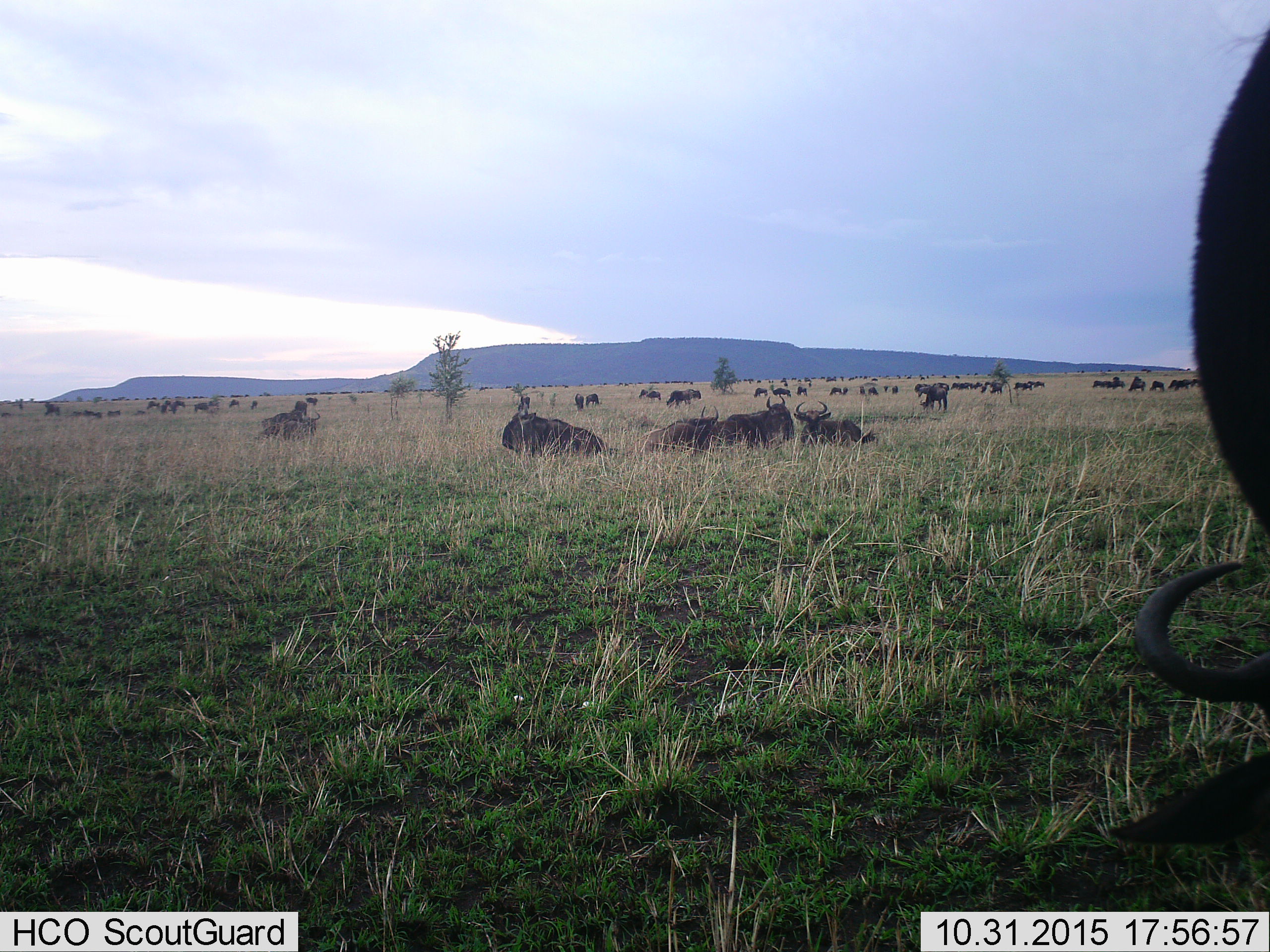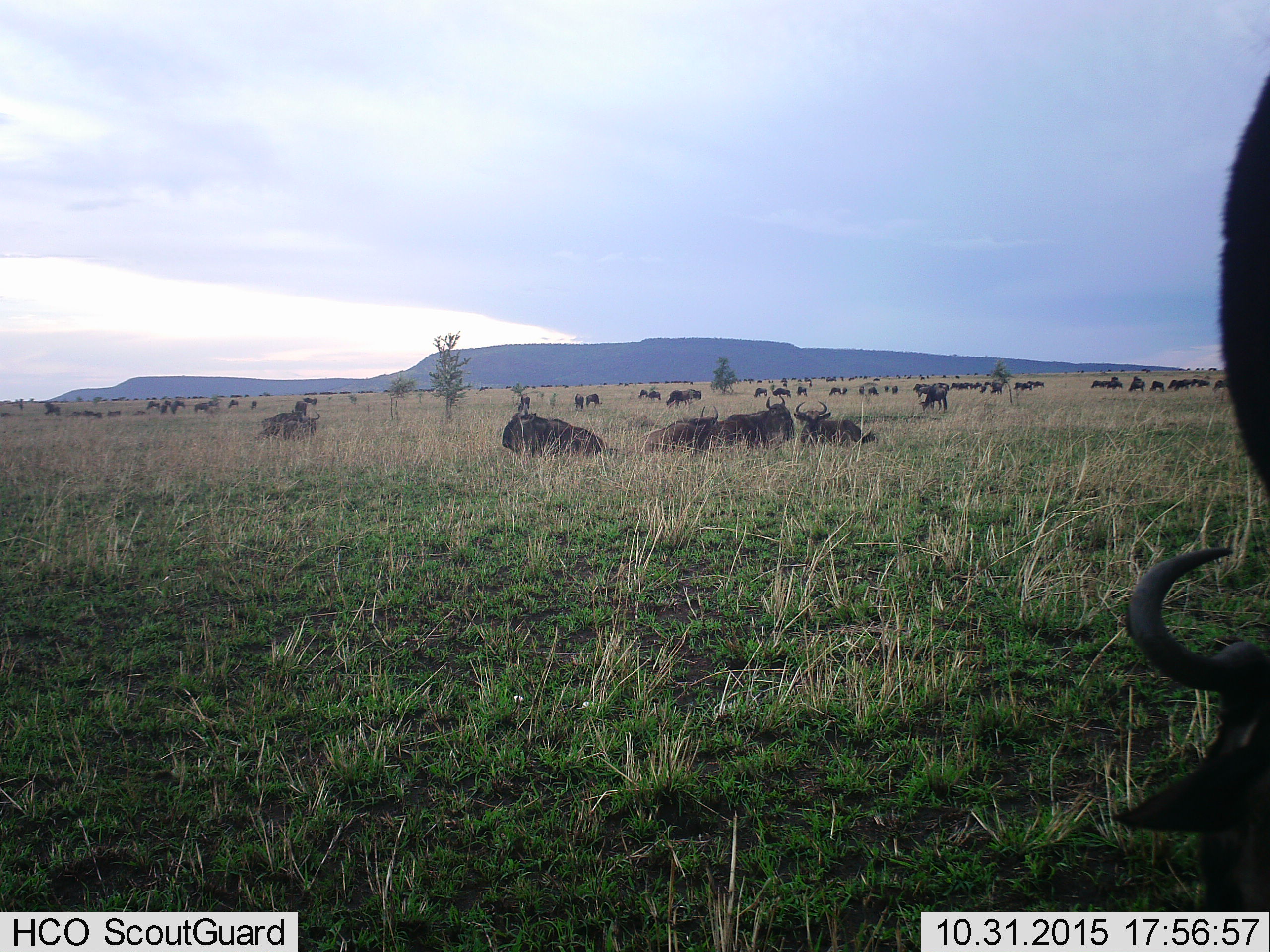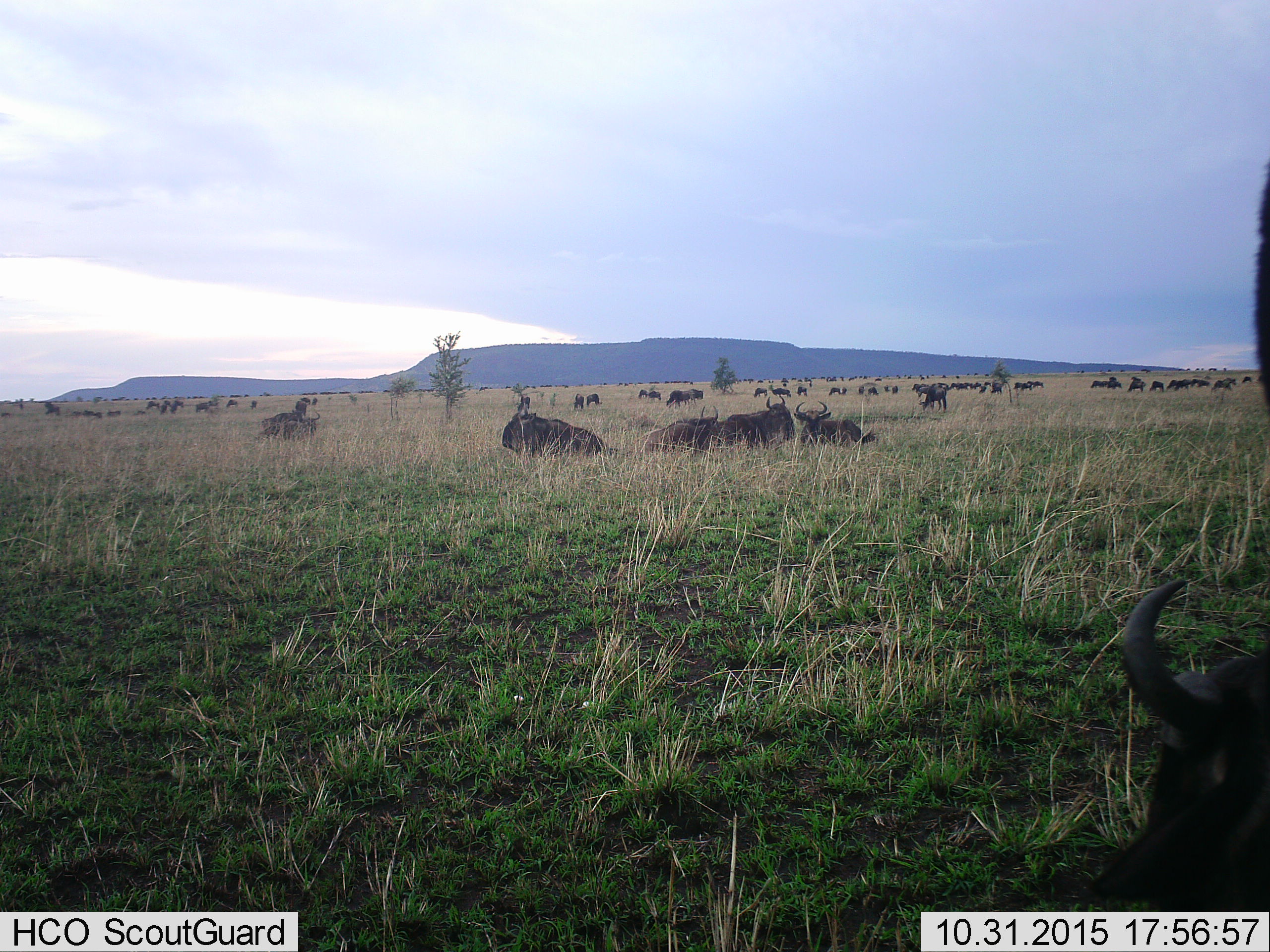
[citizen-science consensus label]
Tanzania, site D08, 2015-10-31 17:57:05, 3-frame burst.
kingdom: Animalia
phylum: Chordata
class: Mammalia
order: Artiodactyla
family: Bovidae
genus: Connochaetes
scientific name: Connochaetes taurinus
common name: blue wildebeest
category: wildebeest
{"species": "wildebeest (blue wildebeest) (Connochaetes taurinus)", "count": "51+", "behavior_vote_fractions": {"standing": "80%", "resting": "90%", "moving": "80%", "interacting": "20%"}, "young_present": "20%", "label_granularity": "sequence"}